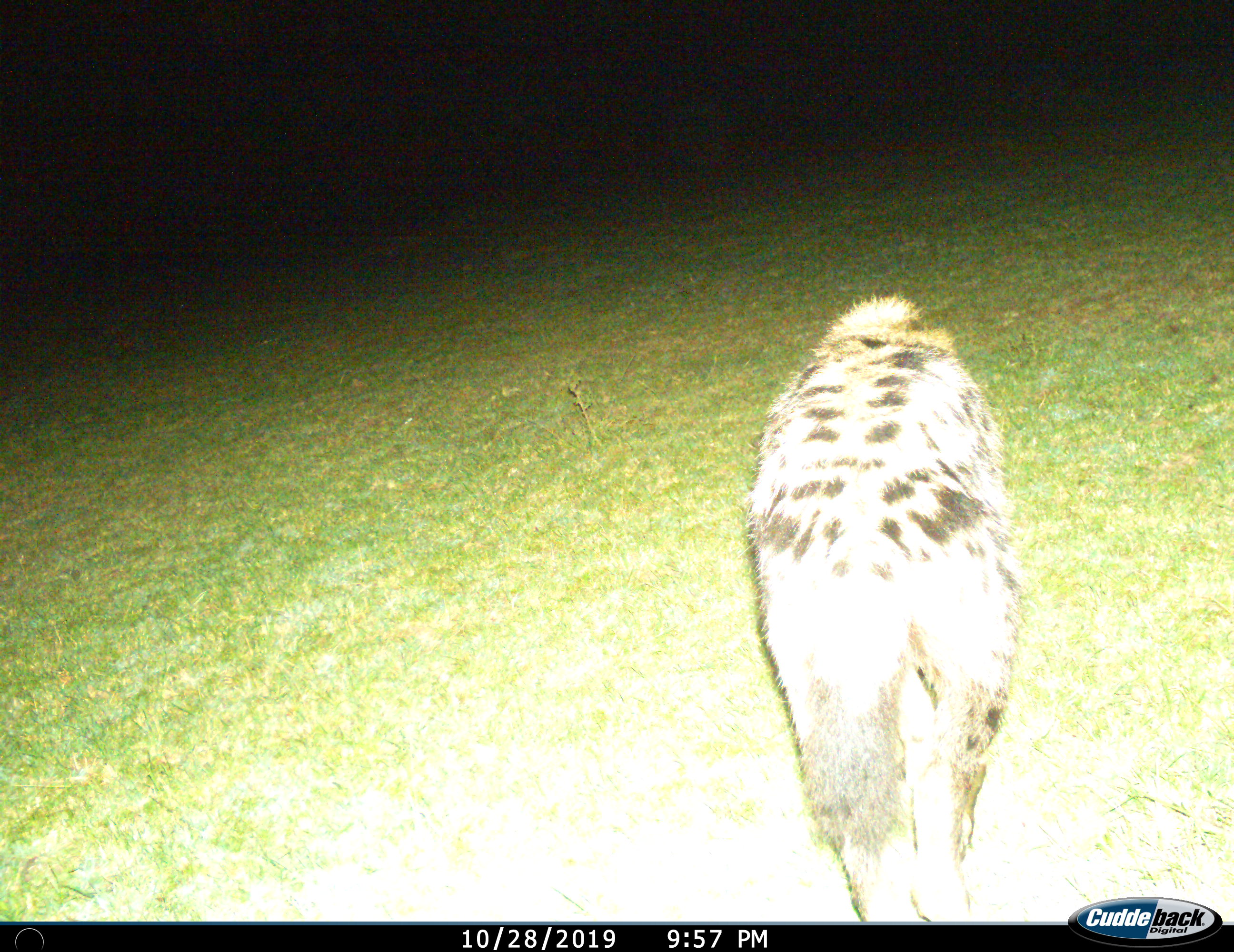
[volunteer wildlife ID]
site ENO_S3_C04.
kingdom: Animalia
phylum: Chordata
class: Mammalia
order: Carnivora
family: Hyaenidae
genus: Crocuta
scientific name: Crocuta crocuta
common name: spotted hyena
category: hyenaspotted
Hyenaspotted (spotted hyena) (Crocuta crocuta), count 1. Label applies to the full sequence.